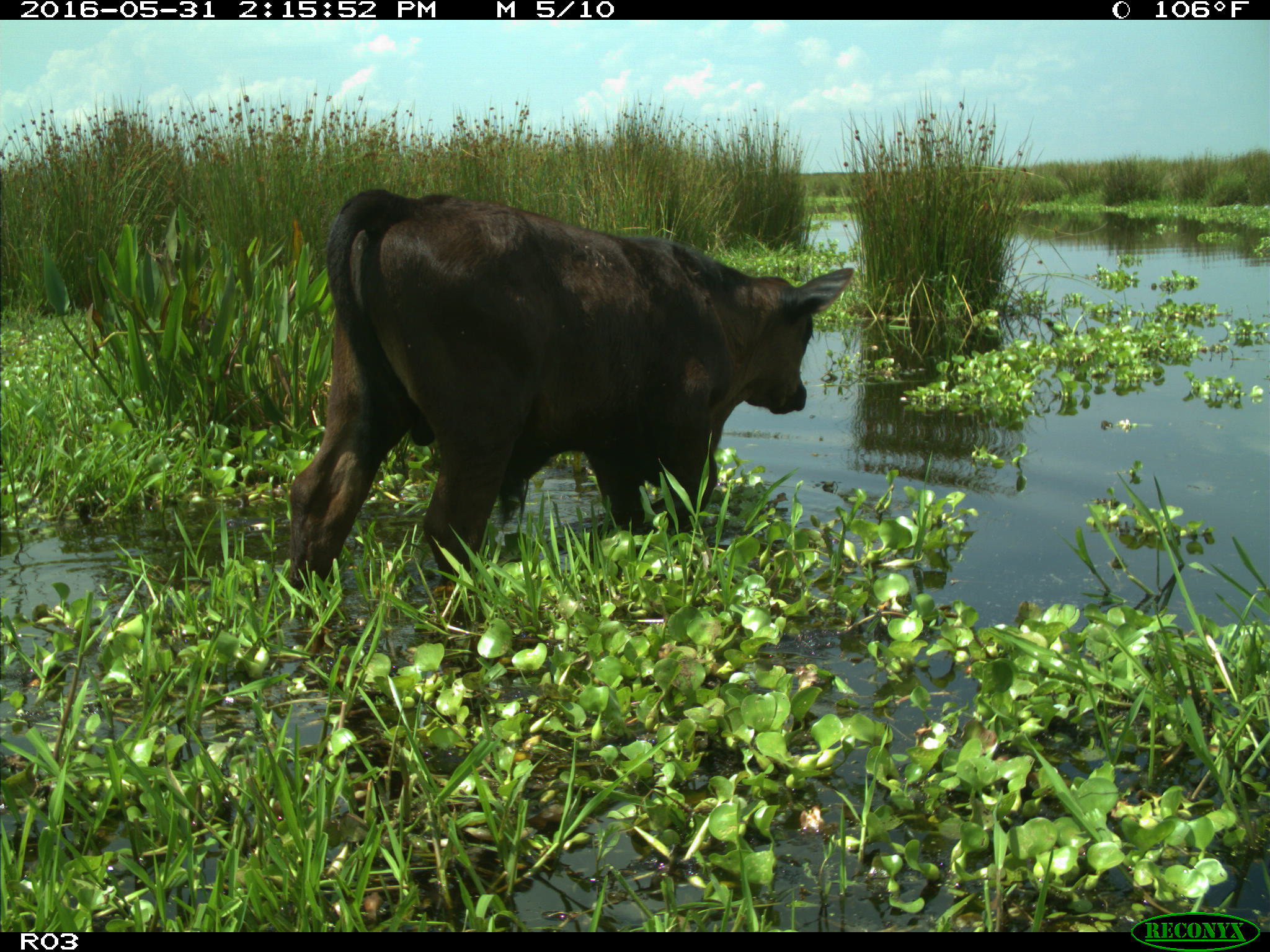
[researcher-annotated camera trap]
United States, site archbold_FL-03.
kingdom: Animalia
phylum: Chordata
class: Mammalia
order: Artiodactyla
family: Bovidae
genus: Bos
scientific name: Bos taurus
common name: domestic cow